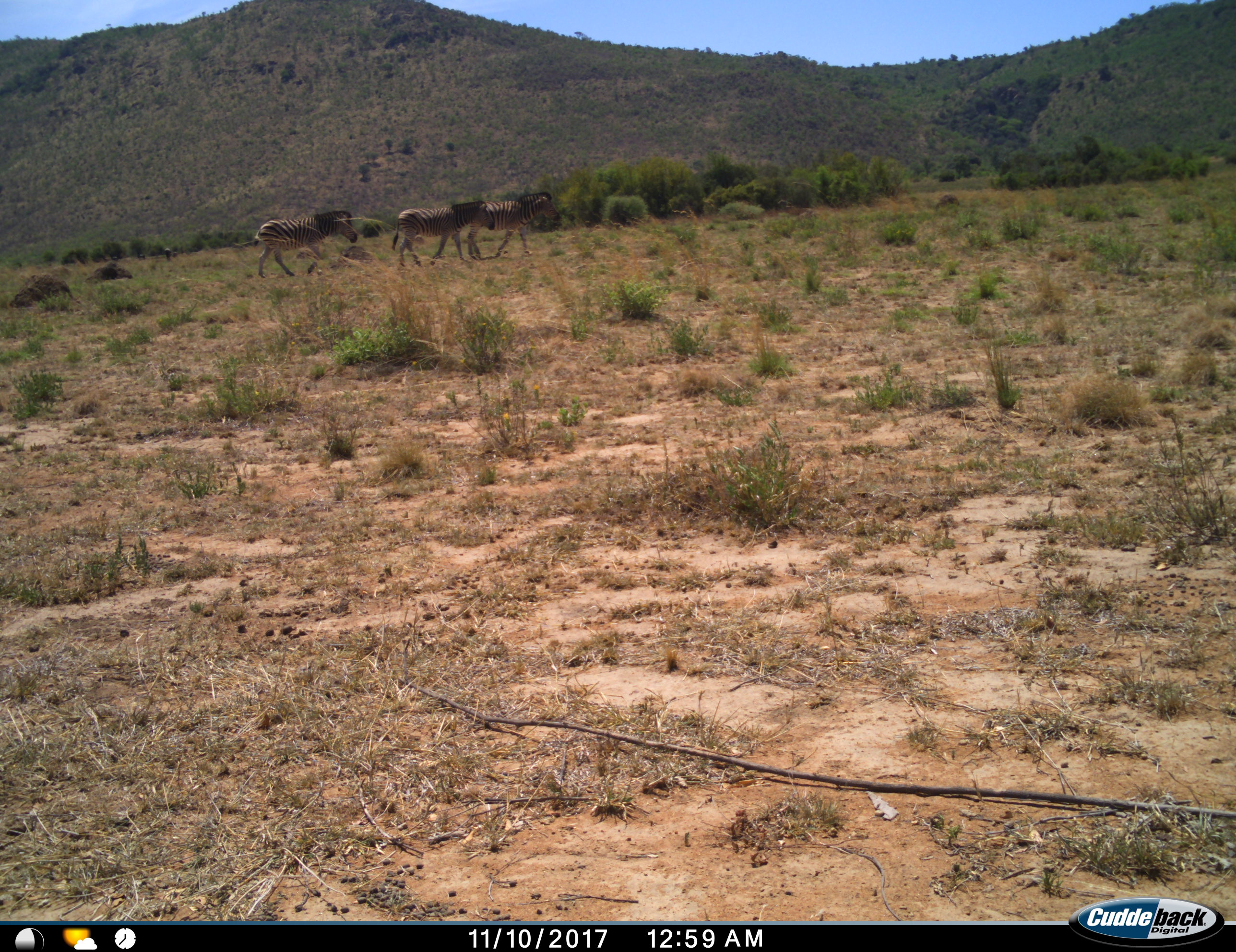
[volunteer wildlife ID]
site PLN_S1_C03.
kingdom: Animalia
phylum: Chordata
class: Mammalia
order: Perissodactyla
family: Equidae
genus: Equus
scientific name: Equus quagga burchellii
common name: burchell's zebra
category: zebraburchells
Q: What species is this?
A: Zebraburchells (burchell's zebra) (Equus quagga burchellii).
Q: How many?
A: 3.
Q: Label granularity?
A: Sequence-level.